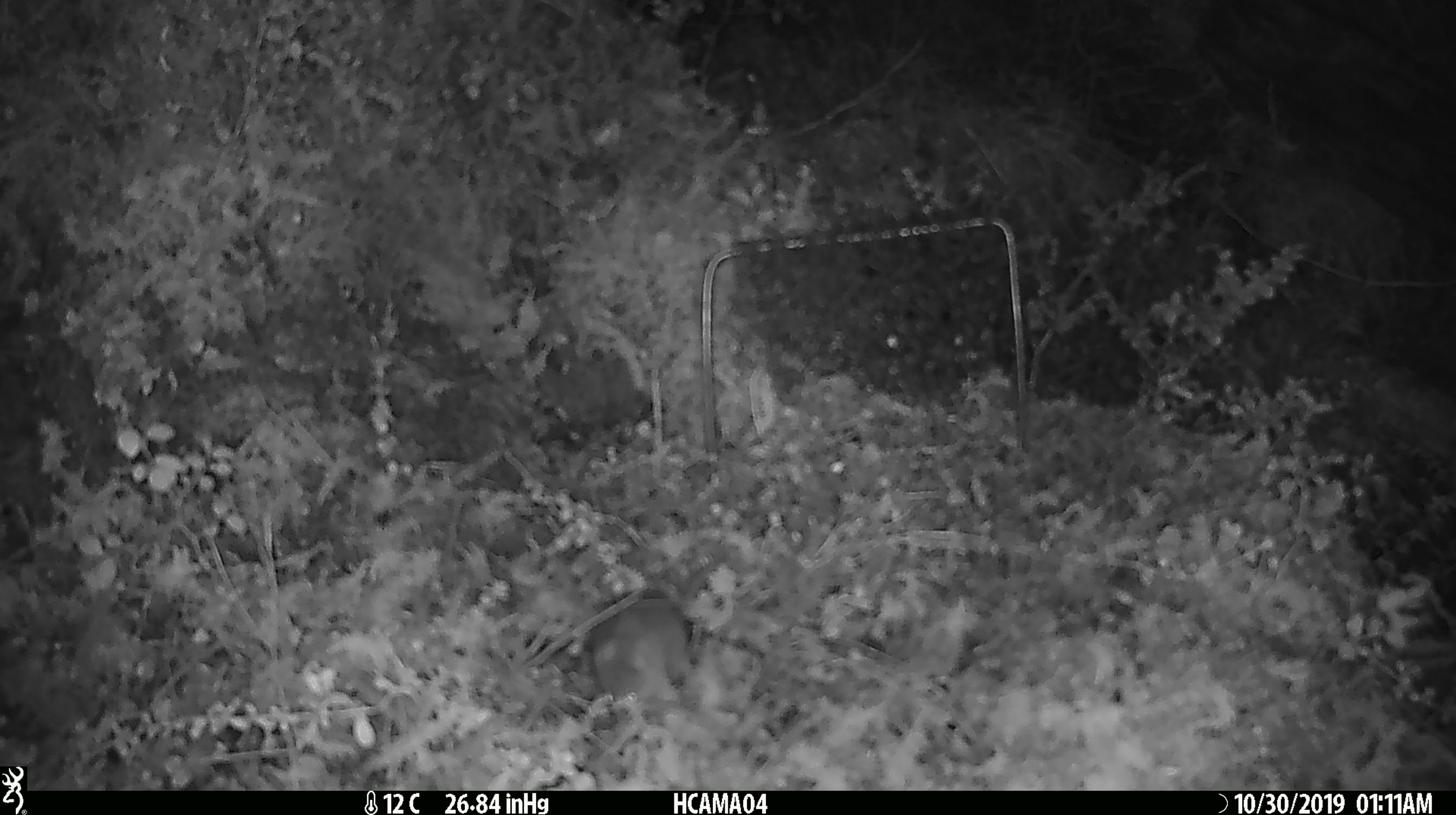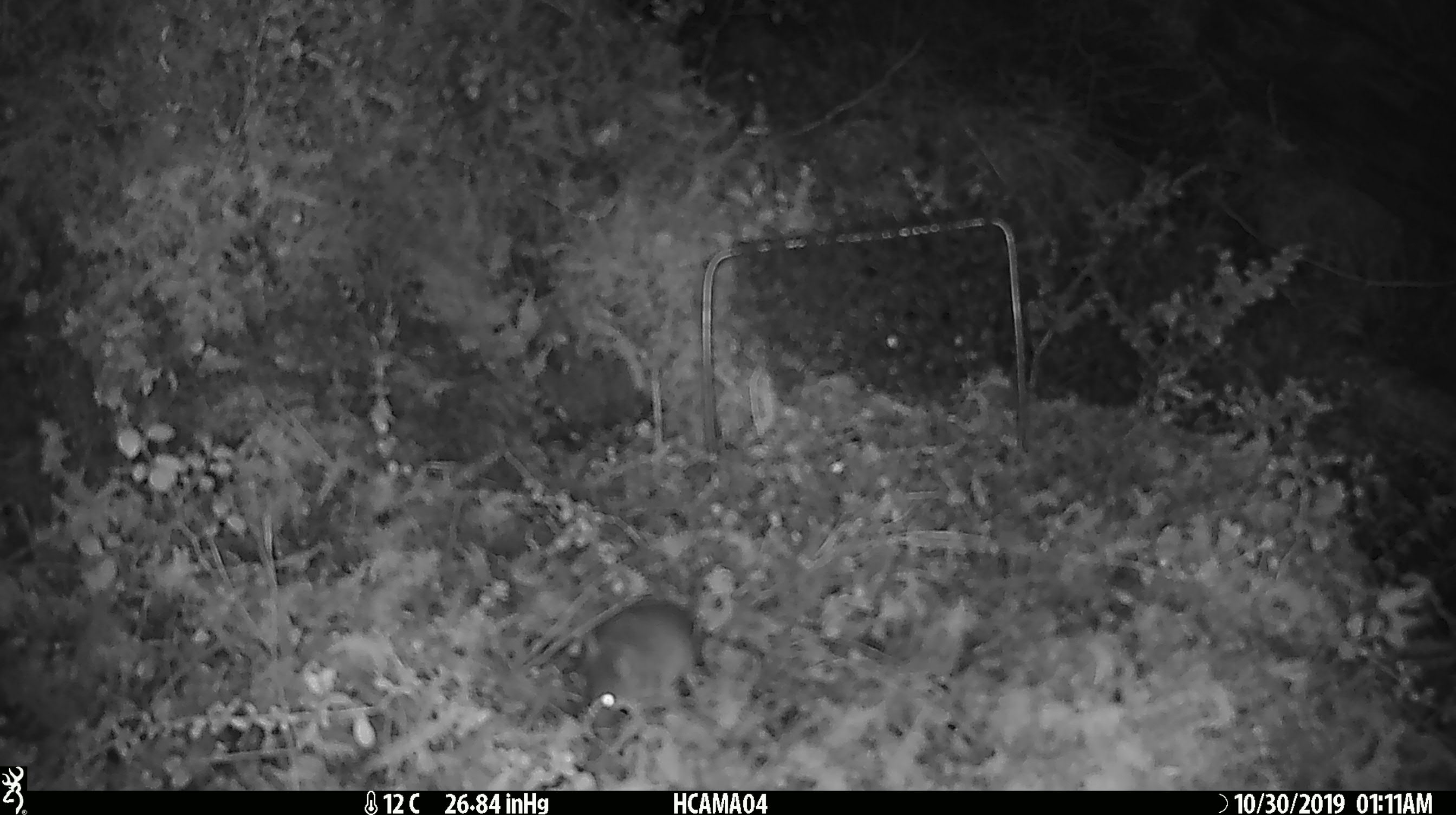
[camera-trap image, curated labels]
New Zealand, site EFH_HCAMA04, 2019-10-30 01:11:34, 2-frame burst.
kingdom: Animalia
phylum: Chordata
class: Mammalia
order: Rodentia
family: Muridae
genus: Mus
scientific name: Mus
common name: mouse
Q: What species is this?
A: Mouse (Mus).